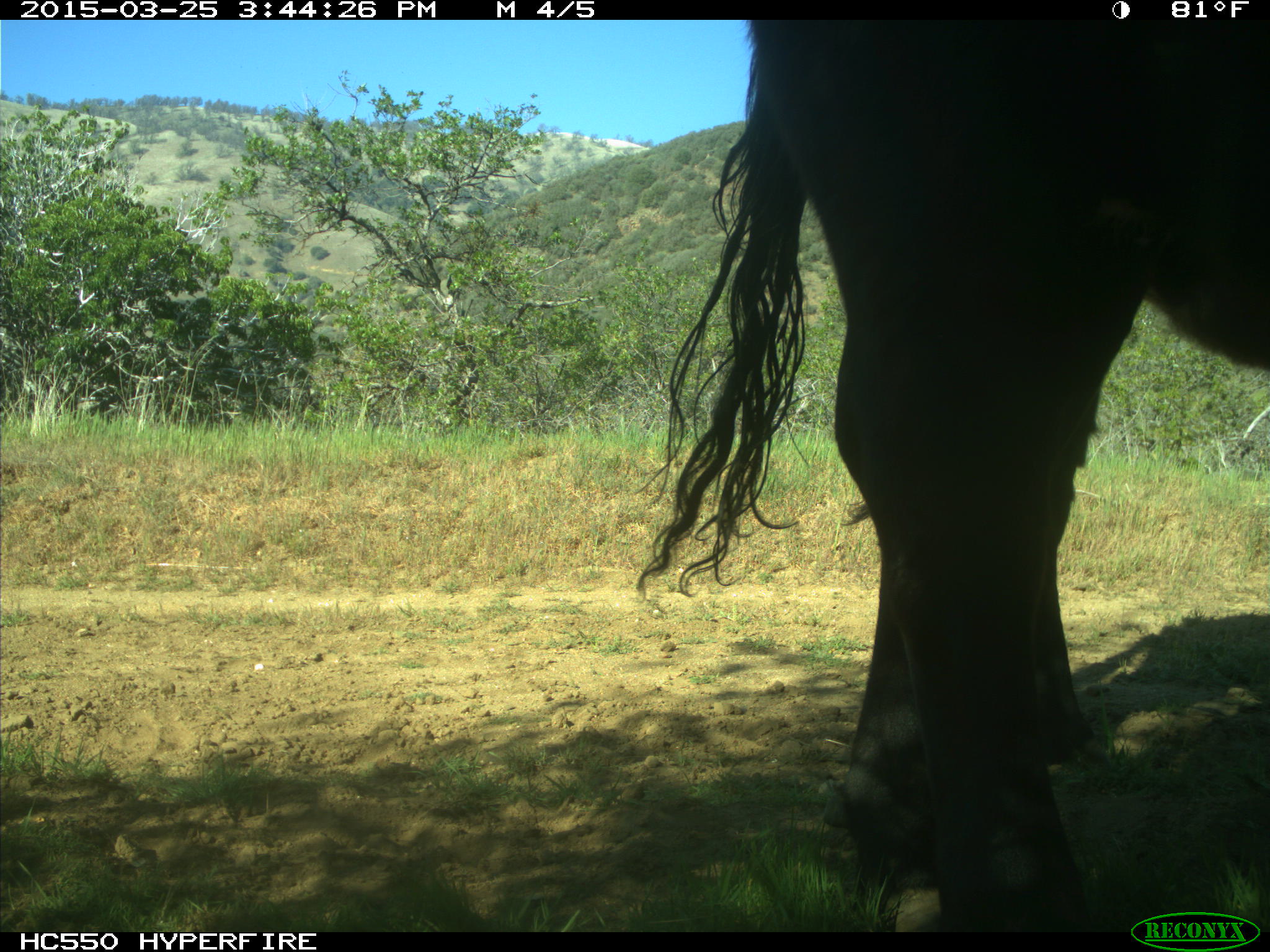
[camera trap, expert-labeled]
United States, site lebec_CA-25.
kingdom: Animalia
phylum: Chordata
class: Mammalia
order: Artiodactyla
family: Bovidae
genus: Bos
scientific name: Bos taurus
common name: domestic cow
Bos taurus (domestic cow).